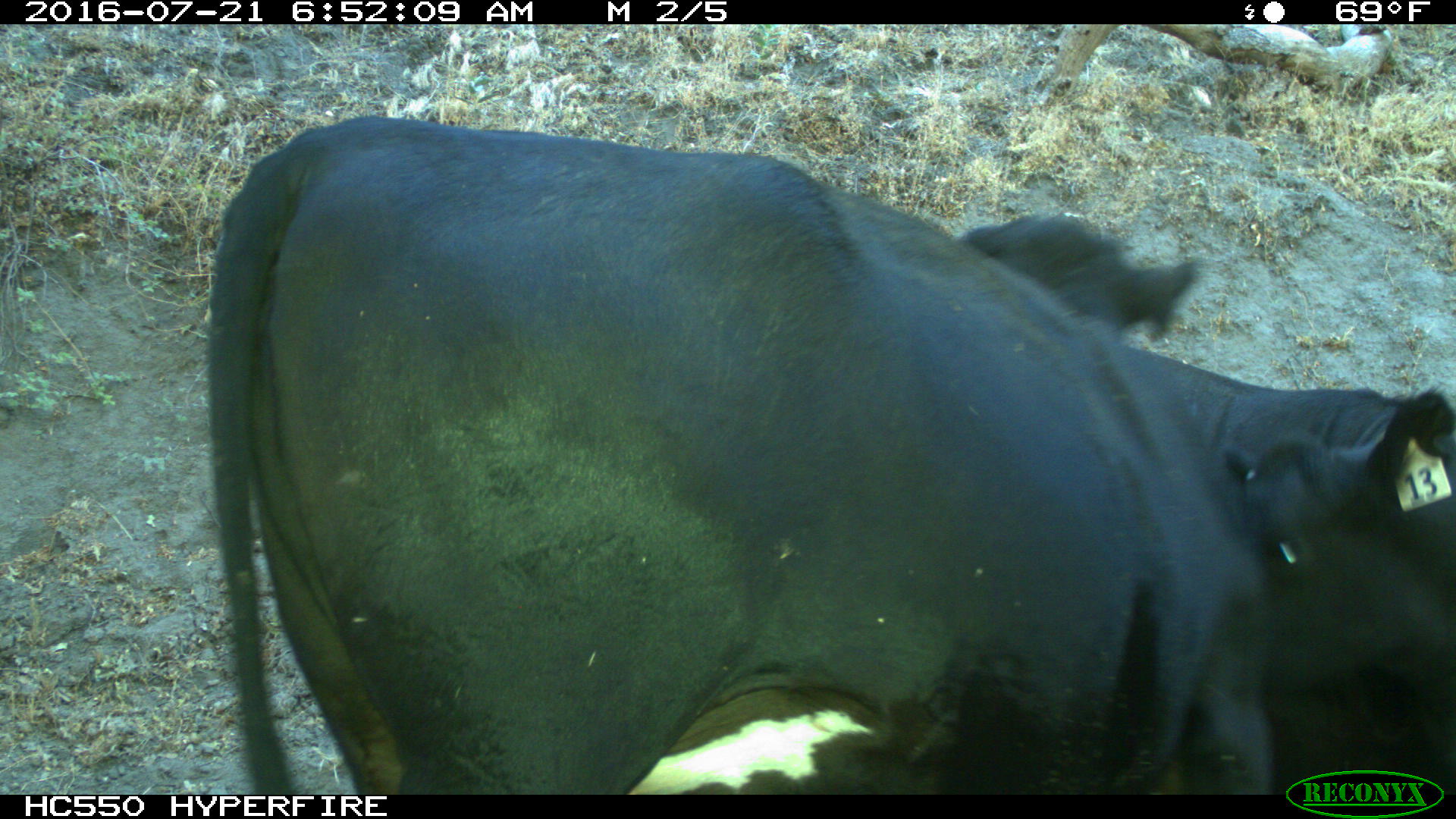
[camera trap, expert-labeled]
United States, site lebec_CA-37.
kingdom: Animalia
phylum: Chordata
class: Mammalia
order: Artiodactyla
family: Bovidae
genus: Bos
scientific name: Bos taurus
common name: domestic cow